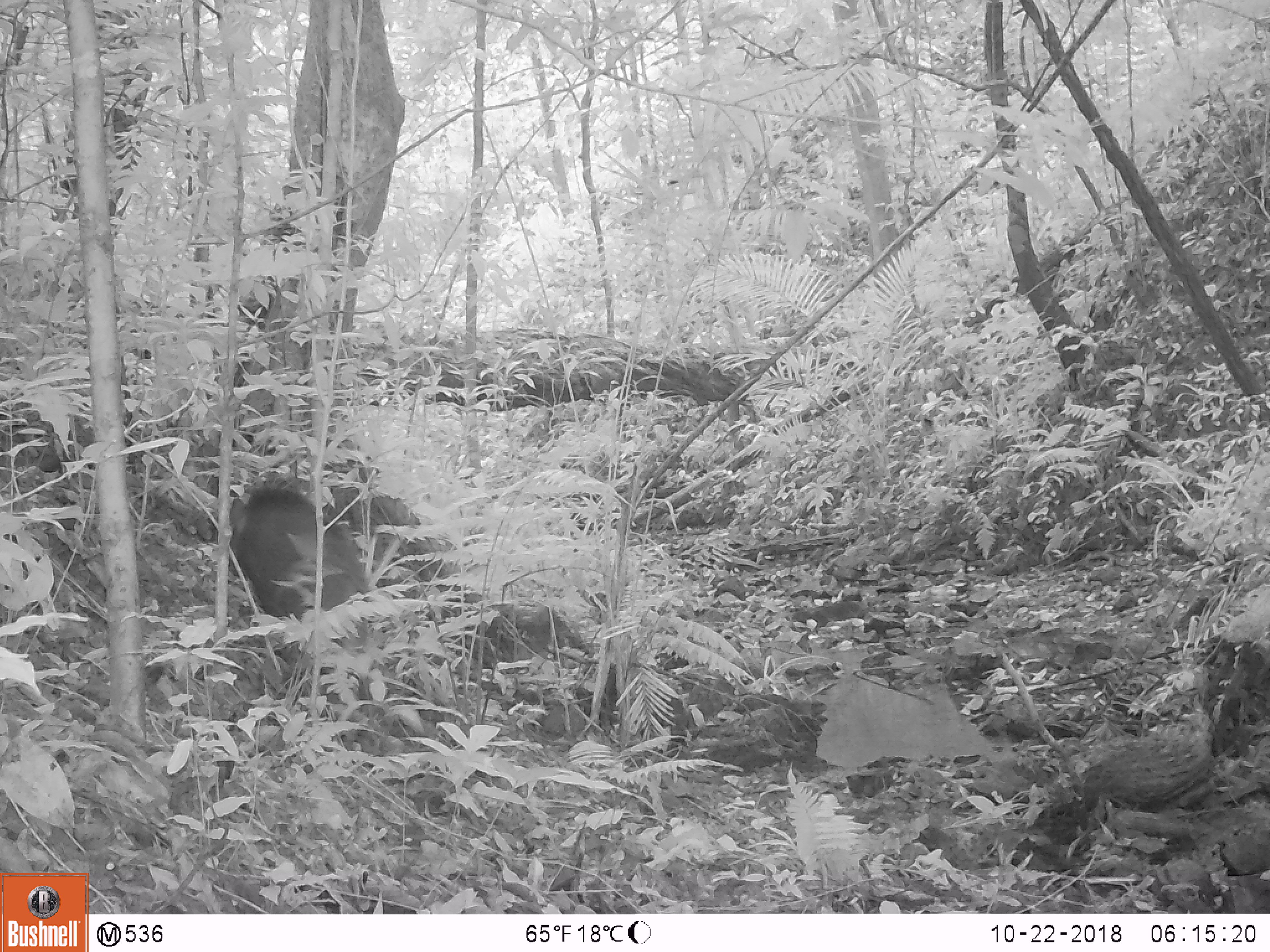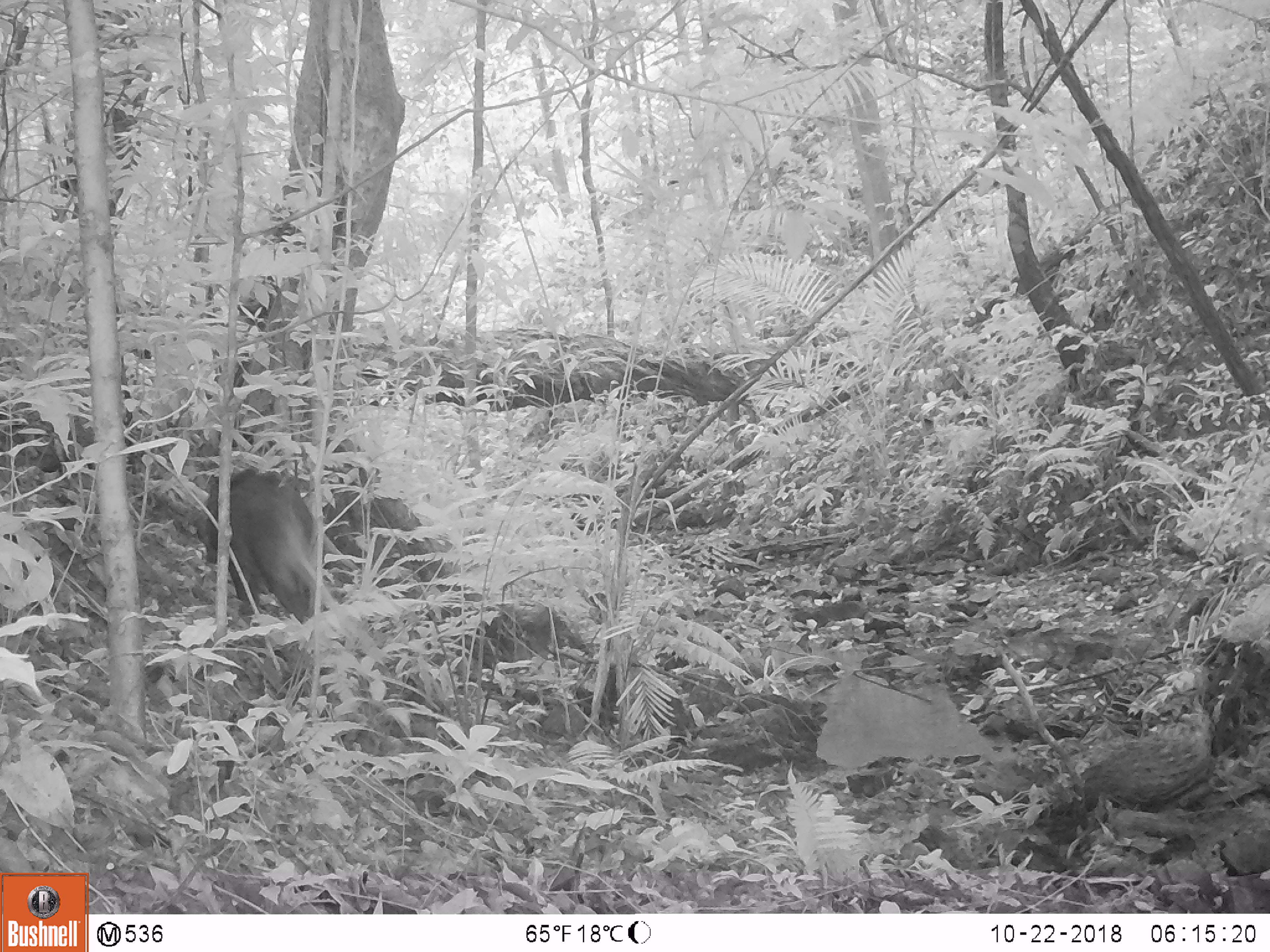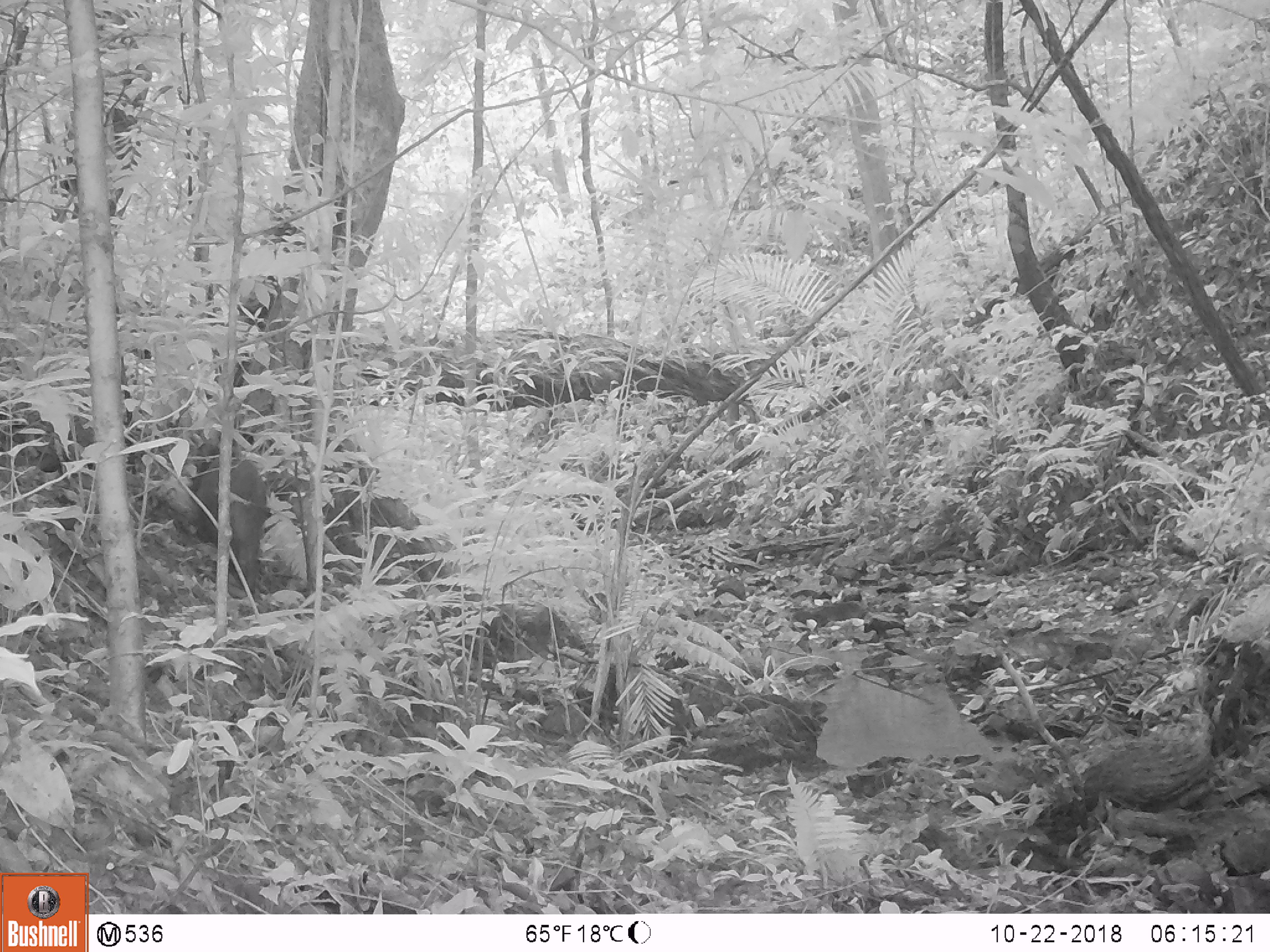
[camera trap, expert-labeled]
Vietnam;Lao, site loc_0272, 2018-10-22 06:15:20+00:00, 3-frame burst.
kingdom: Animalia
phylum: Chordata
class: Mammalia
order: Artiodactyla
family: Suidae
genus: Sus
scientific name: Sus scrofa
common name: eurasian wild pig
Eurasian wild pig (Sus scrofa). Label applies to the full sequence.